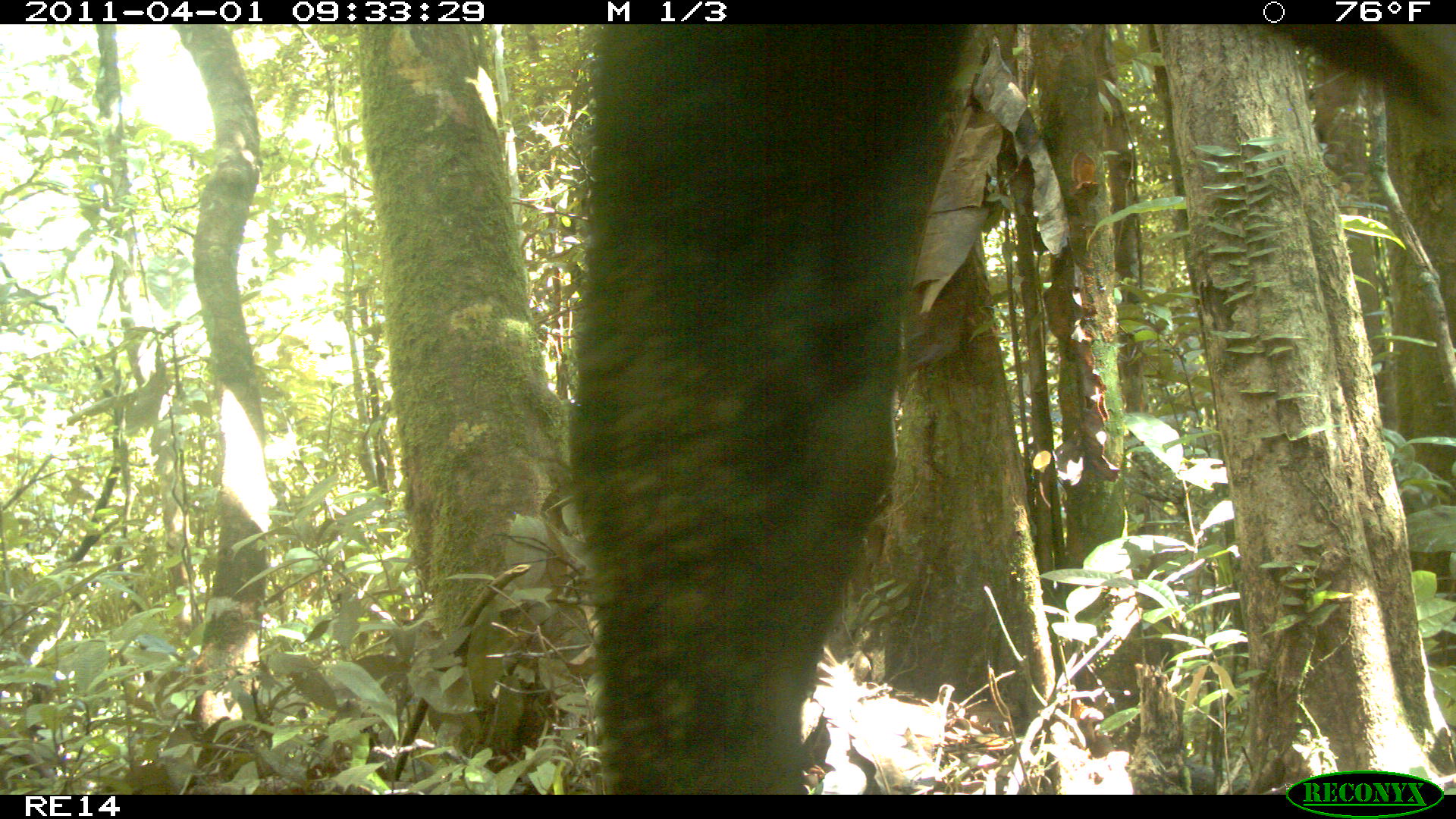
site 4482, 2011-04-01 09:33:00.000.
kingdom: Animalia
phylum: Chordata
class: Mammalia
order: Artiodactyla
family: Bovidae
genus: Bos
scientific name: Bos taurus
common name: domestic cattle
Bos taurus (domestic cattle), count 1.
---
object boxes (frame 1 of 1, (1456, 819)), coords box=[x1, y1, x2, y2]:
bos taurus: box=[569, 24, 1455, 794]